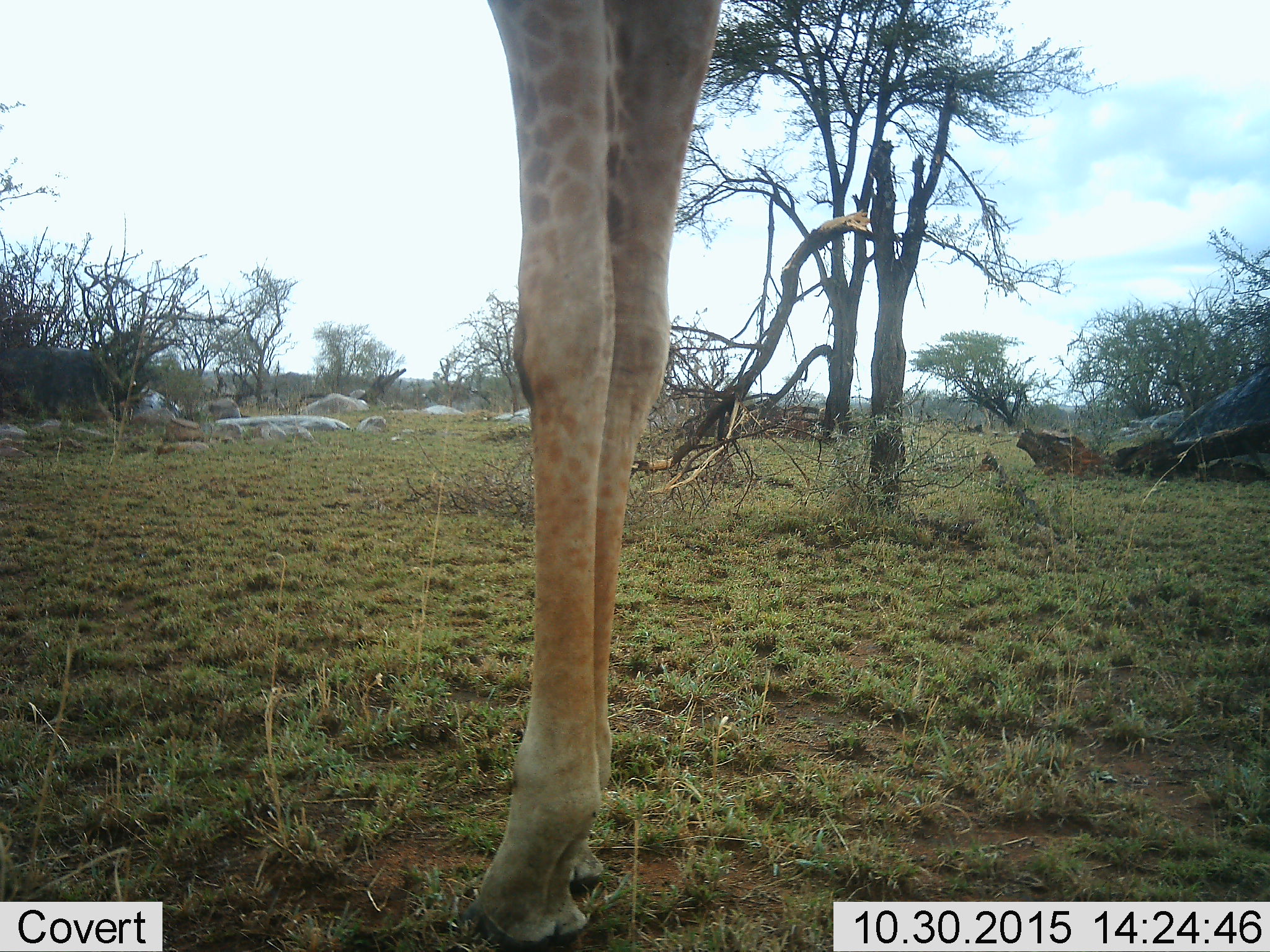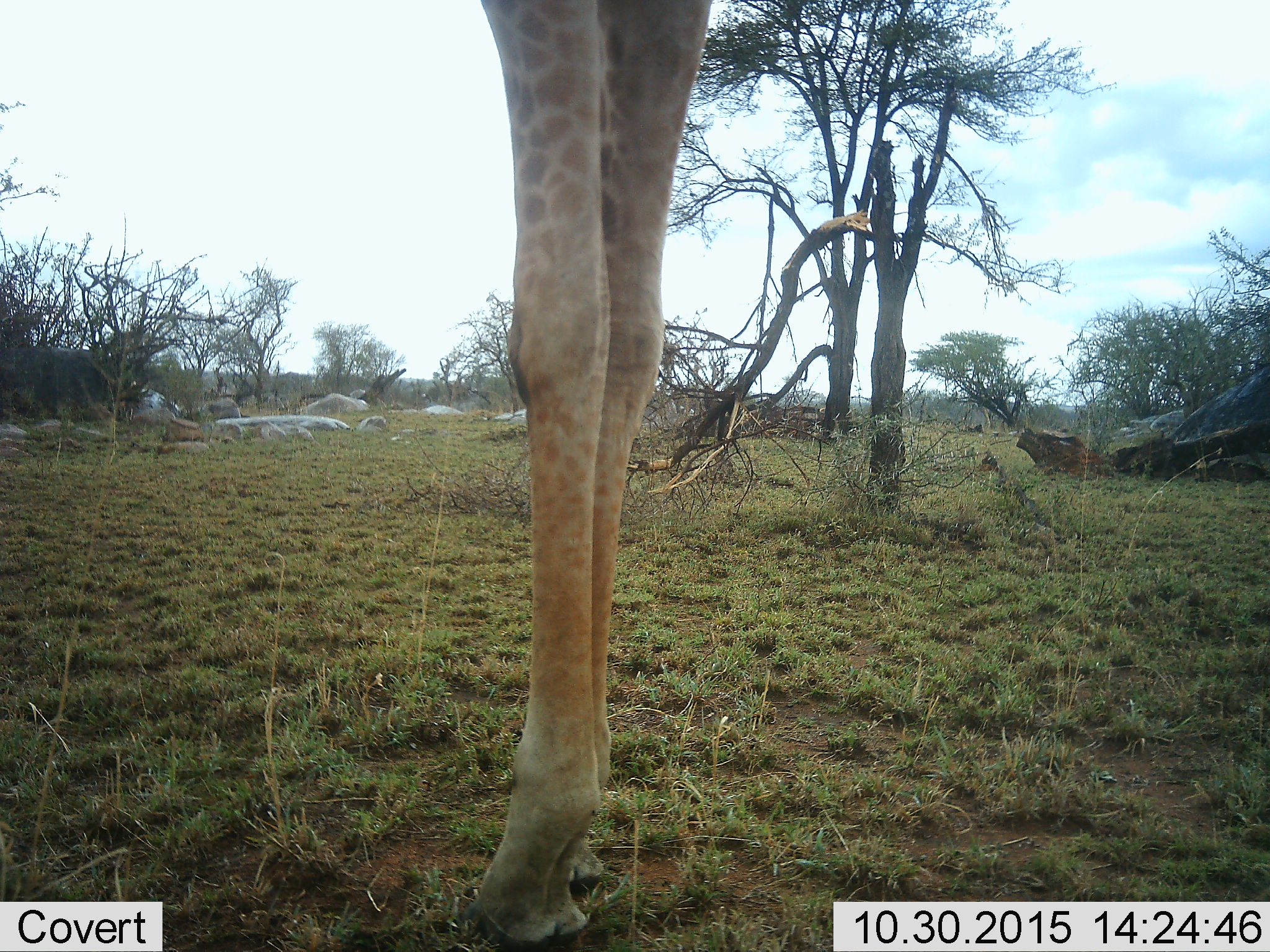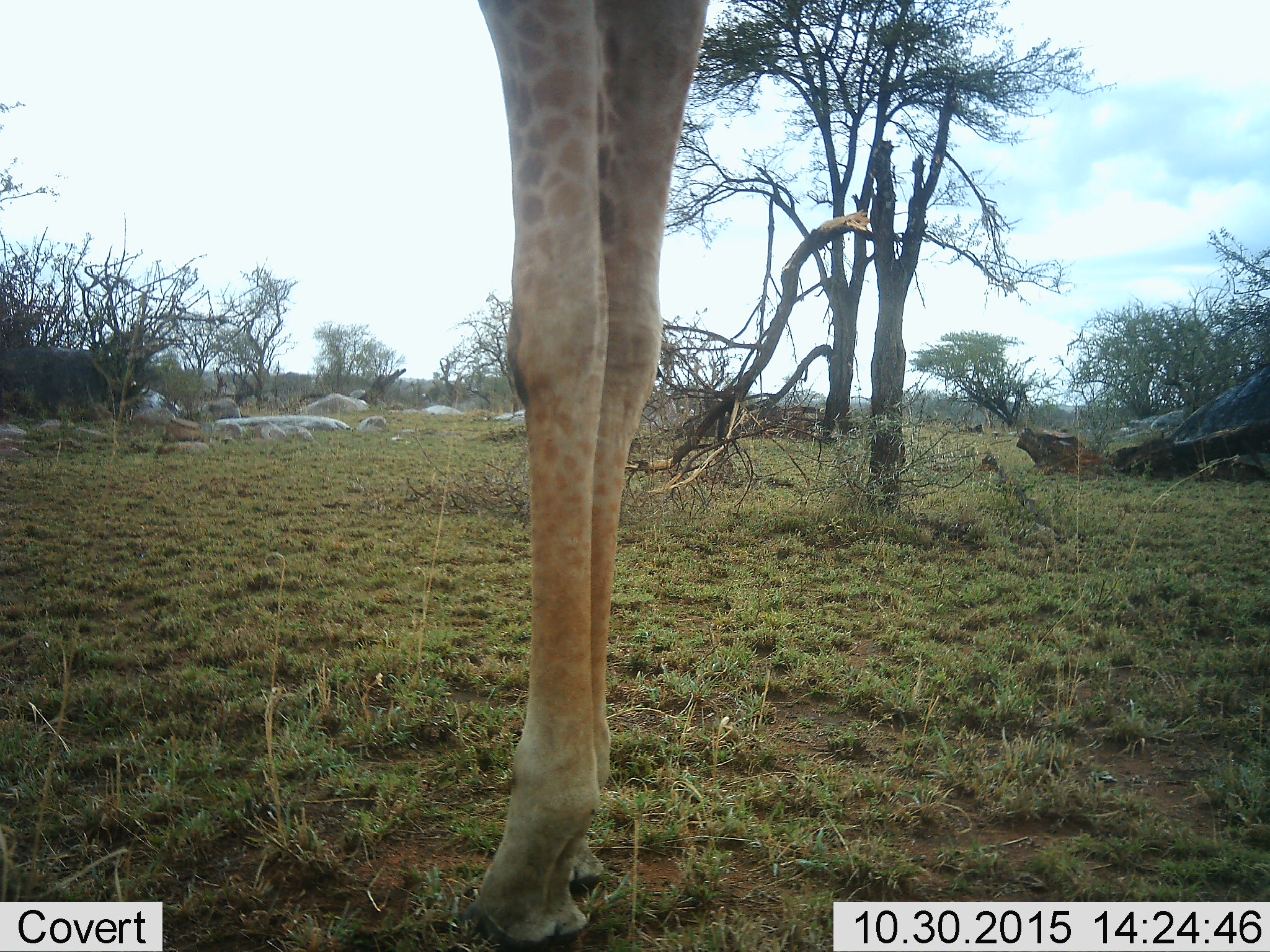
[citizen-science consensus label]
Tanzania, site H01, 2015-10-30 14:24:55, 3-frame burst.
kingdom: Animalia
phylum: Chordata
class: Mammalia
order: Artiodactyla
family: Giraffidae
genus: Giraffa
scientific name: Giraffa camelopardalis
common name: giraffe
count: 1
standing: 80%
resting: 0%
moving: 20%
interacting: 0%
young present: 0%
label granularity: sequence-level